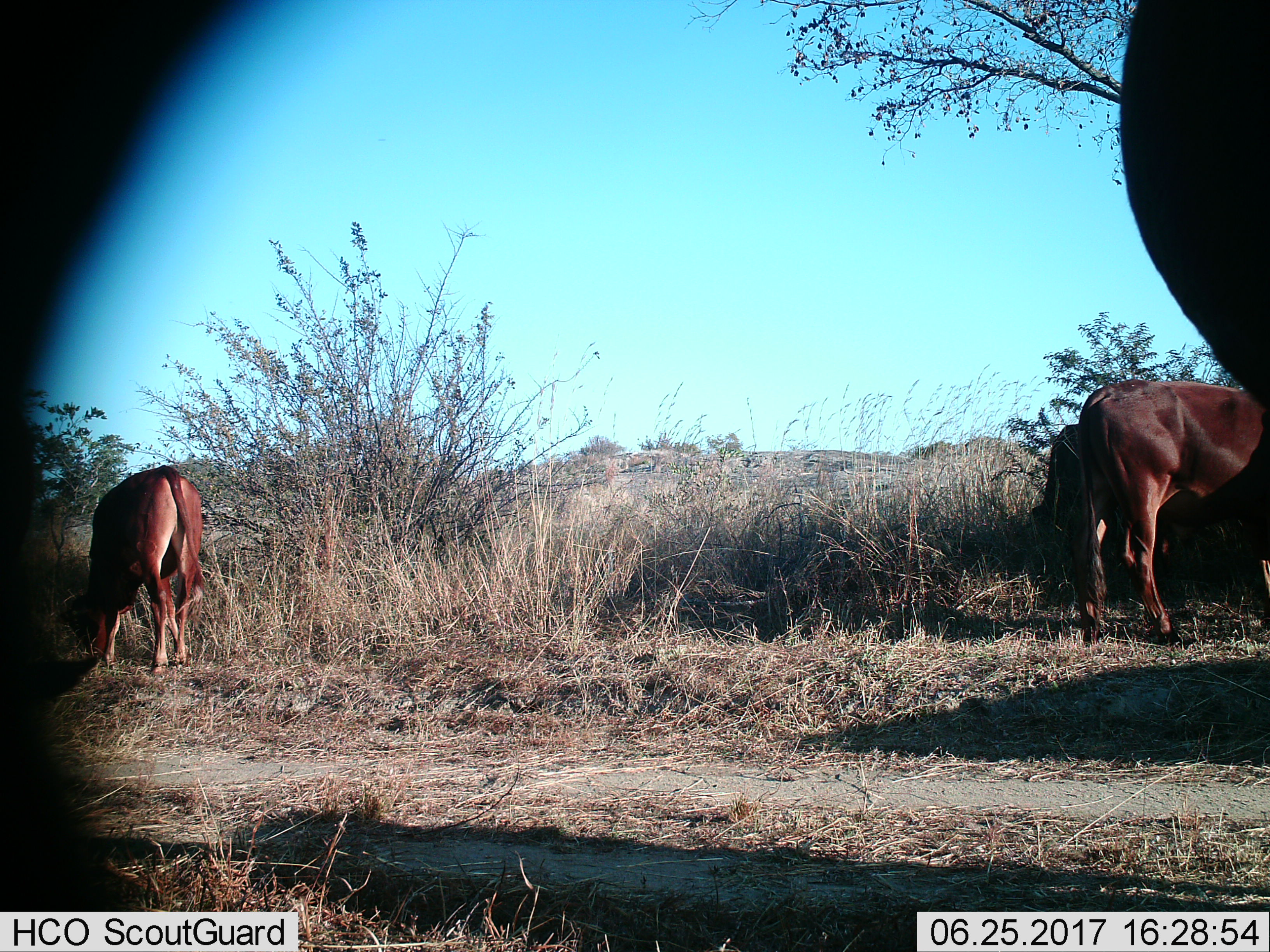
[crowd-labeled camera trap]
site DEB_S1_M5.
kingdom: Animalia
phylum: Chordata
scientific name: Vertebrata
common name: domestic animal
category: domesticanimal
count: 3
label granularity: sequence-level